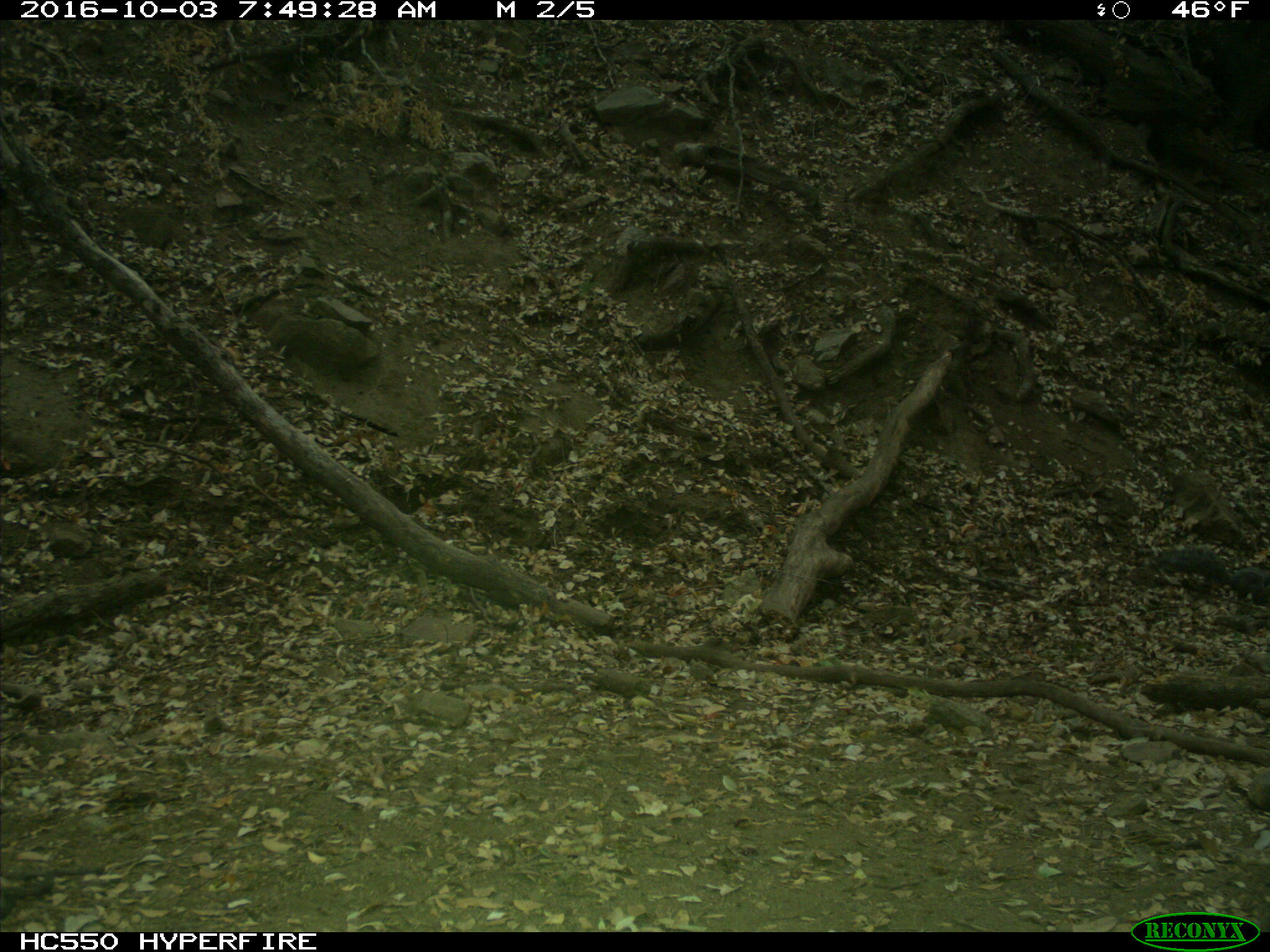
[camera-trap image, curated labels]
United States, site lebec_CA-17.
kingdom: Animalia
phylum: Chordata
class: Mammalia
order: Rodentia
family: Sciuridae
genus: Sciurus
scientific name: Sciurus carolinensis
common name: eastern gray squirrel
Sciurus carolinensis (eastern gray squirrel).